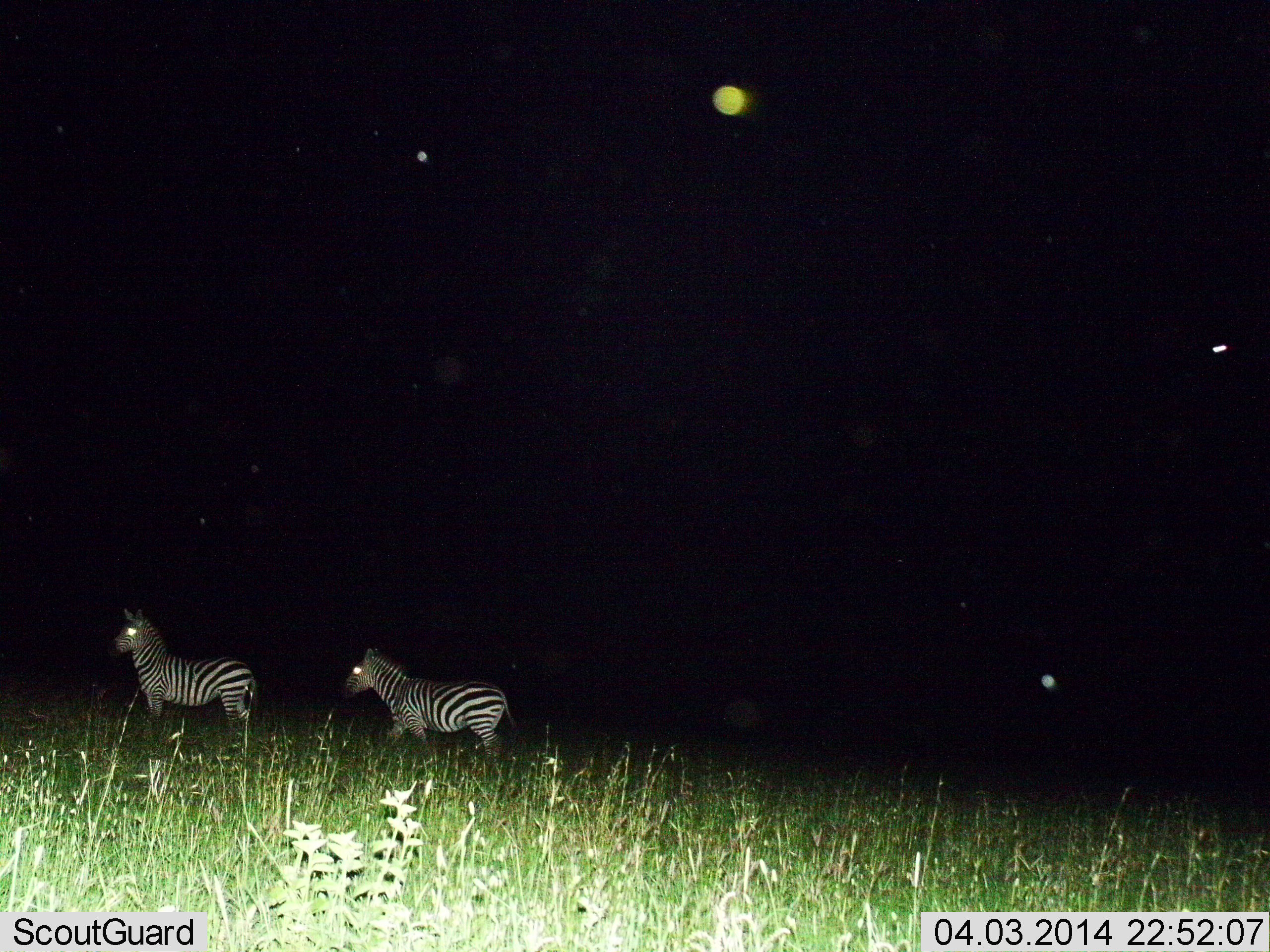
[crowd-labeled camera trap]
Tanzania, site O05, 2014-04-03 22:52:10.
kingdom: Animalia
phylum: Chordata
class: Mammalia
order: Perissodactyla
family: Equidae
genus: Equus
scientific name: Equus quagga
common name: plains zebra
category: zebra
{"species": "zebra (plains zebra) (Equus quagga)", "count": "2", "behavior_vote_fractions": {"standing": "82%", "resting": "0%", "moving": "64%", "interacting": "0%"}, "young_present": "0%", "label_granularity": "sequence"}